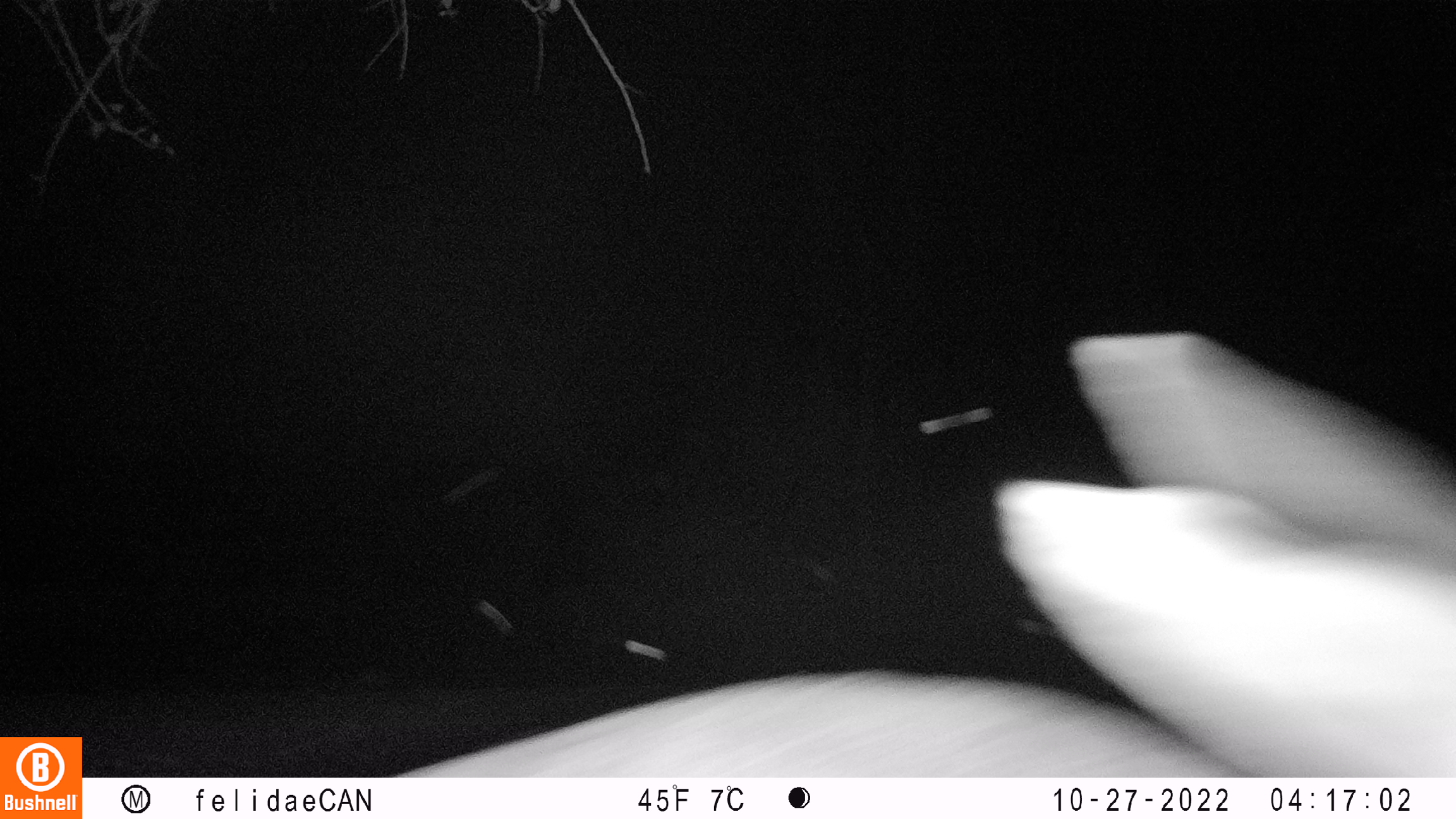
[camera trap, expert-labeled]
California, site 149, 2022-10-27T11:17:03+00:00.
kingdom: Animalia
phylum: Chordata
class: Mammalia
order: Artiodactyla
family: Cervidae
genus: Odocoileus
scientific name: Odocoileus hemionus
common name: mule deer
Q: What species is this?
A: Mule deer (Odocoileus hemionus).